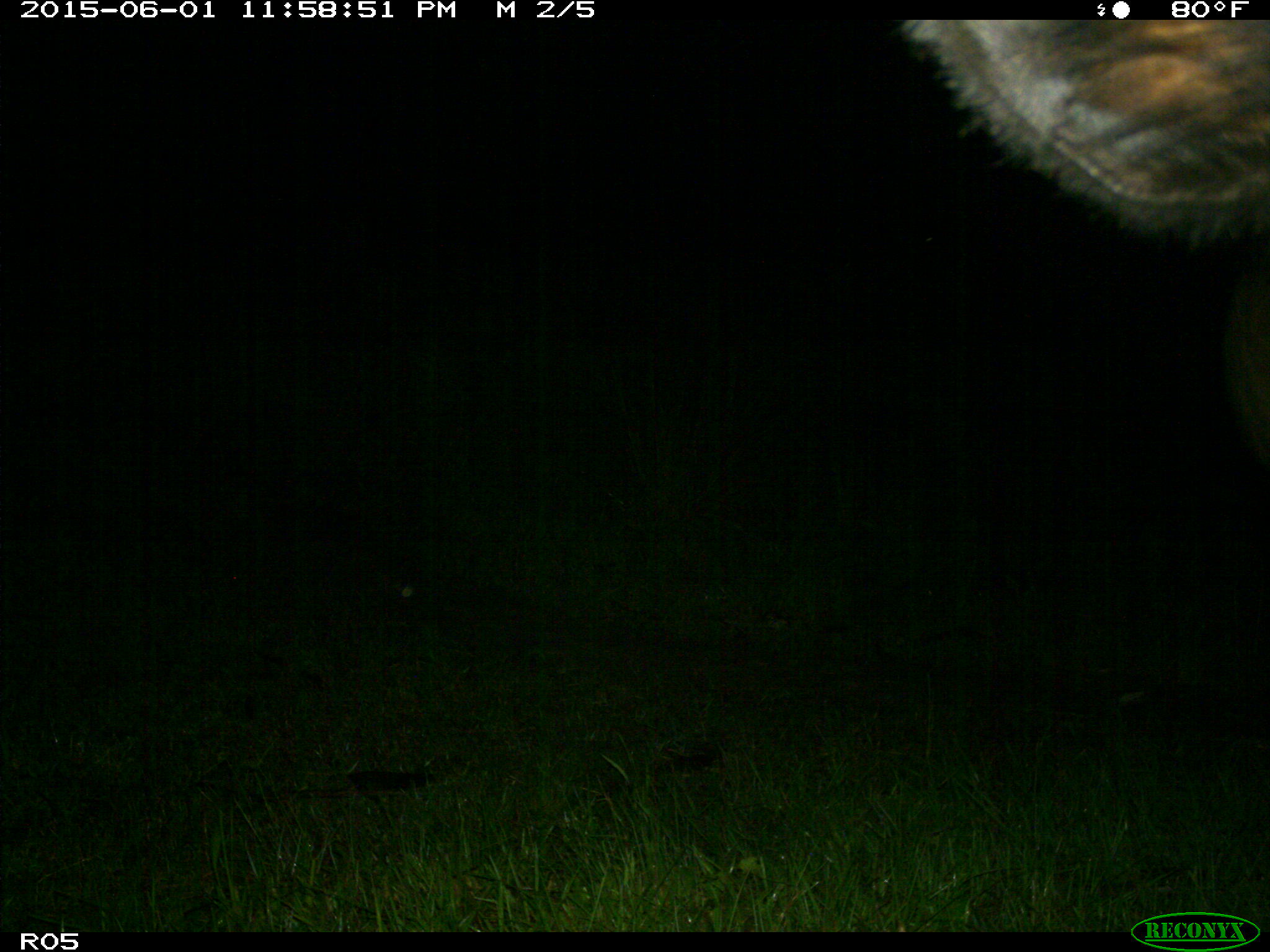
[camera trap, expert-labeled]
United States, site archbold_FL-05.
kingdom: Animalia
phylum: Chordata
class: Mammalia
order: Artiodactyla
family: Bovidae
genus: Bos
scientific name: Bos taurus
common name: domestic cow